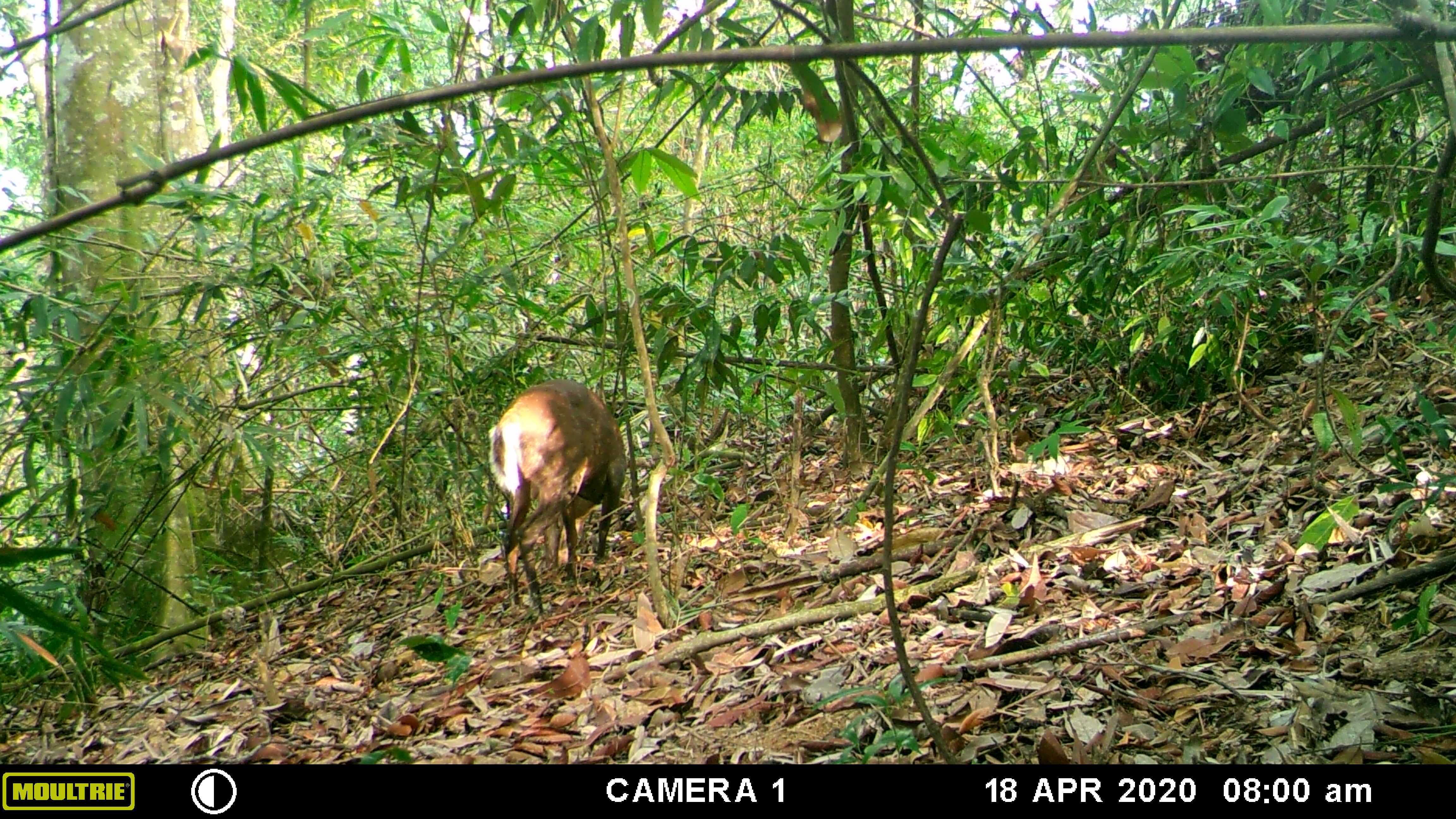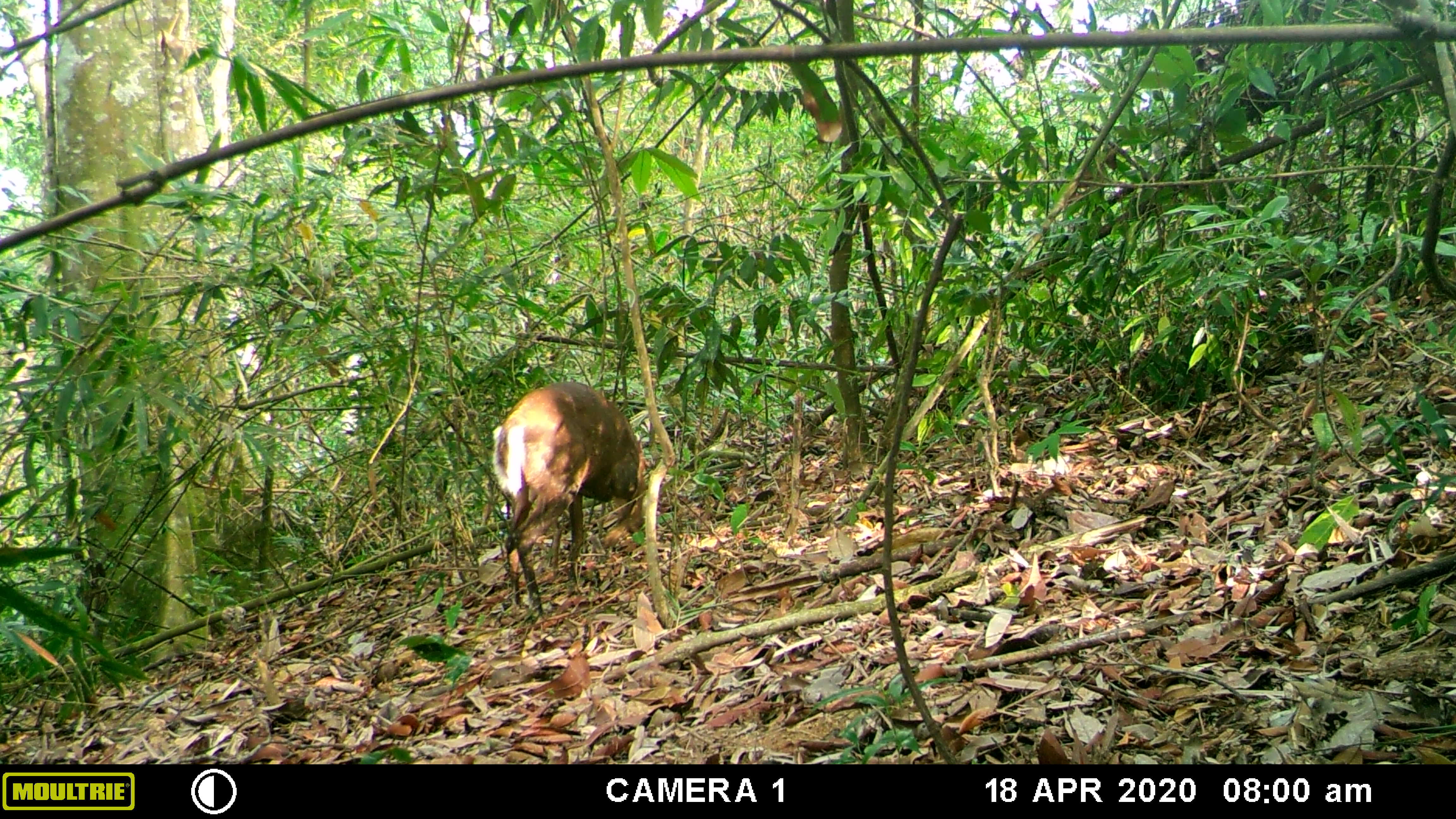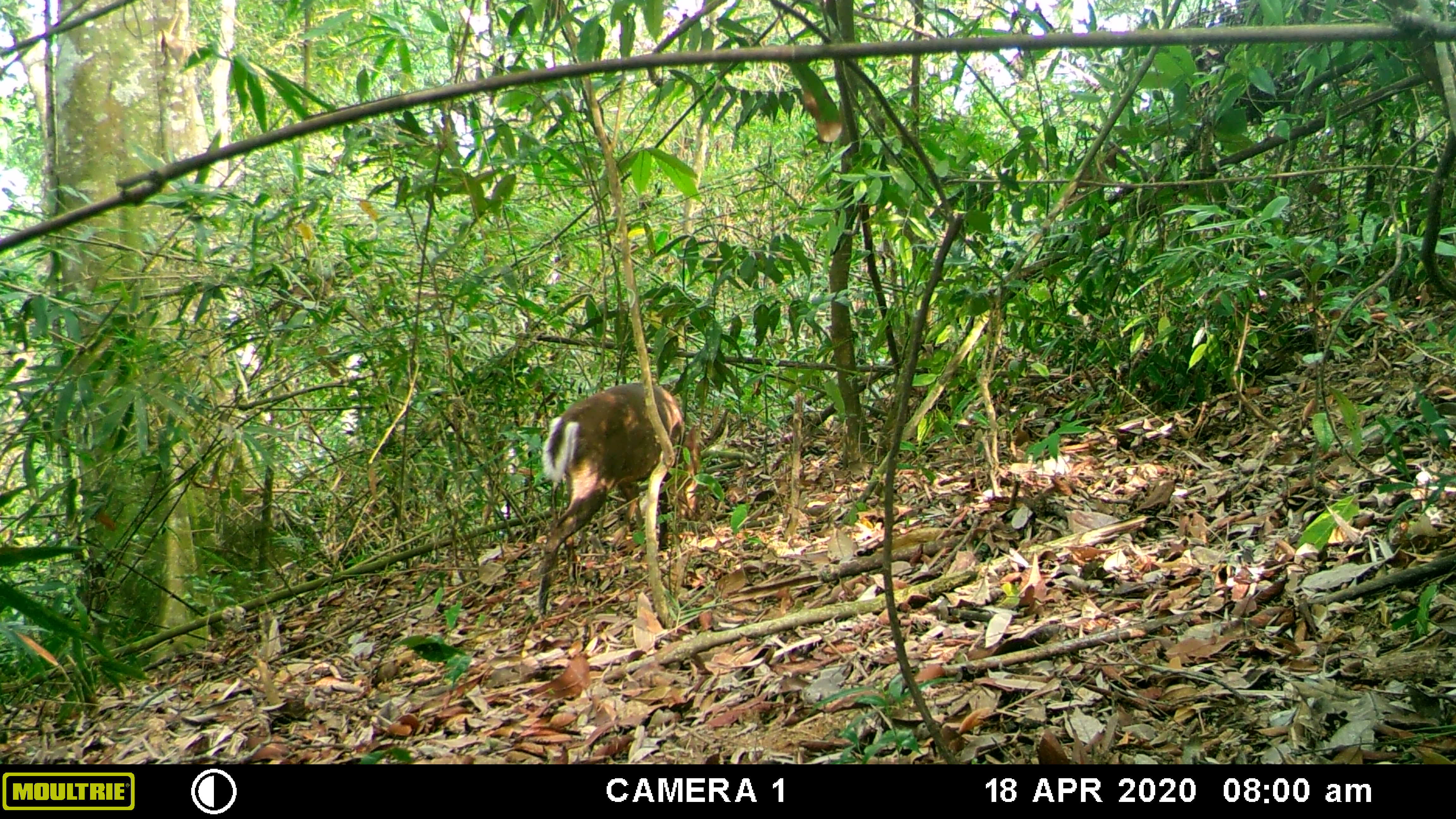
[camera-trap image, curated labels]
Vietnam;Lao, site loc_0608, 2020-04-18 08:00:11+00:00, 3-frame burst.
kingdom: Animalia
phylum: Chordata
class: Mammalia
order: Artiodactyla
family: Cervidae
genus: Muntiacus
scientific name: Muntiacus rooseveltorum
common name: roosevelt's muntjac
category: roosevelts muntjac group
Roosevelts muntjac group (roosevelt's muntjac) (Muntiacus rooseveltorum). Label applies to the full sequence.